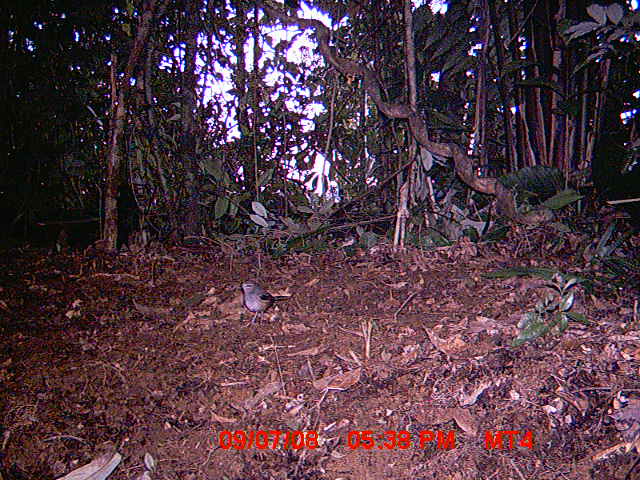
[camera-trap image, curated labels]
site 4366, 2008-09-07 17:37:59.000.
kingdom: Animalia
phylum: Chordata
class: Aves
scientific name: Aves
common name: bird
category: unknown bird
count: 1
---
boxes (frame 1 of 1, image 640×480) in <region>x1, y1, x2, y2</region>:
unknown bird: <region>239, 279, 290, 324</region>